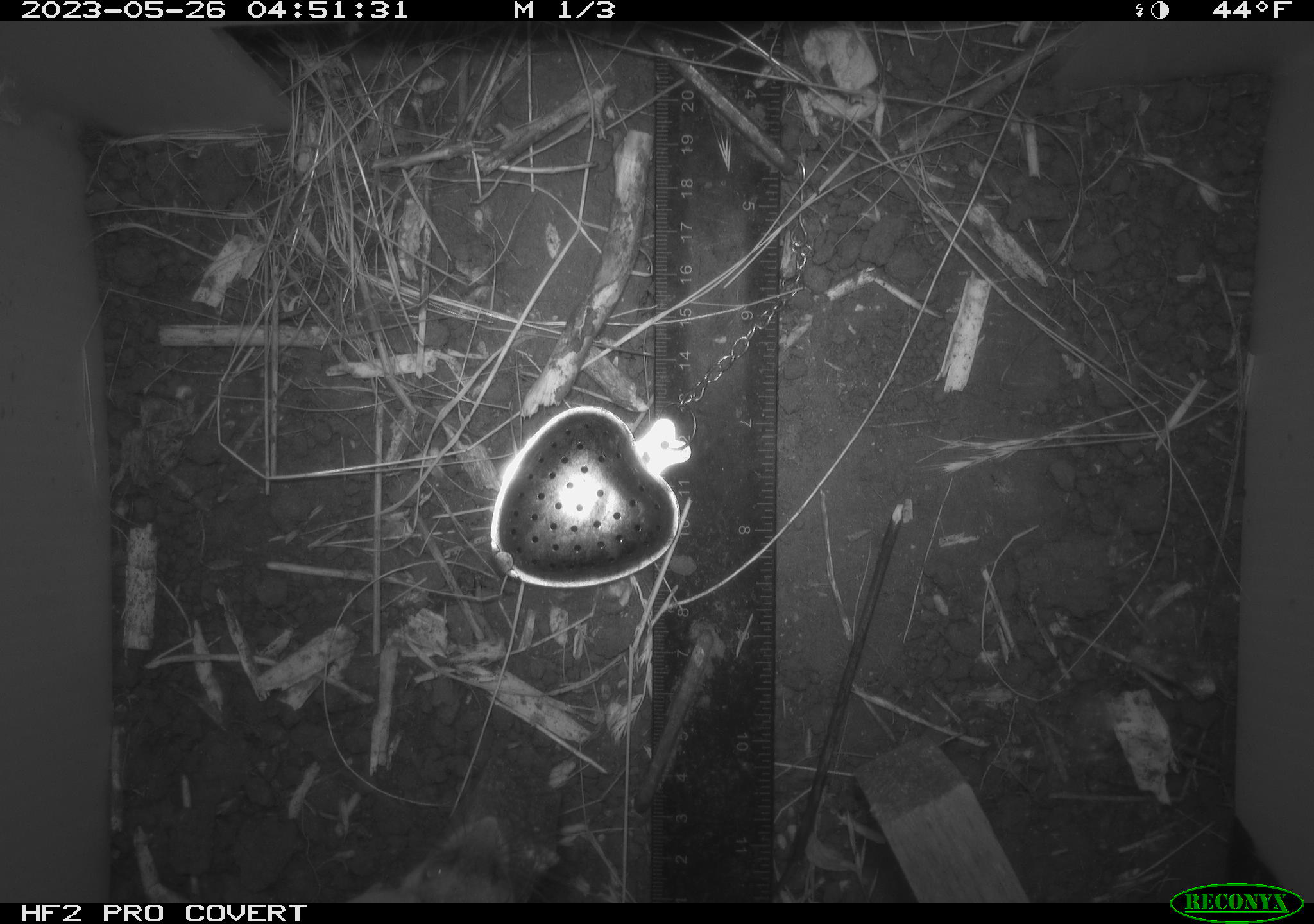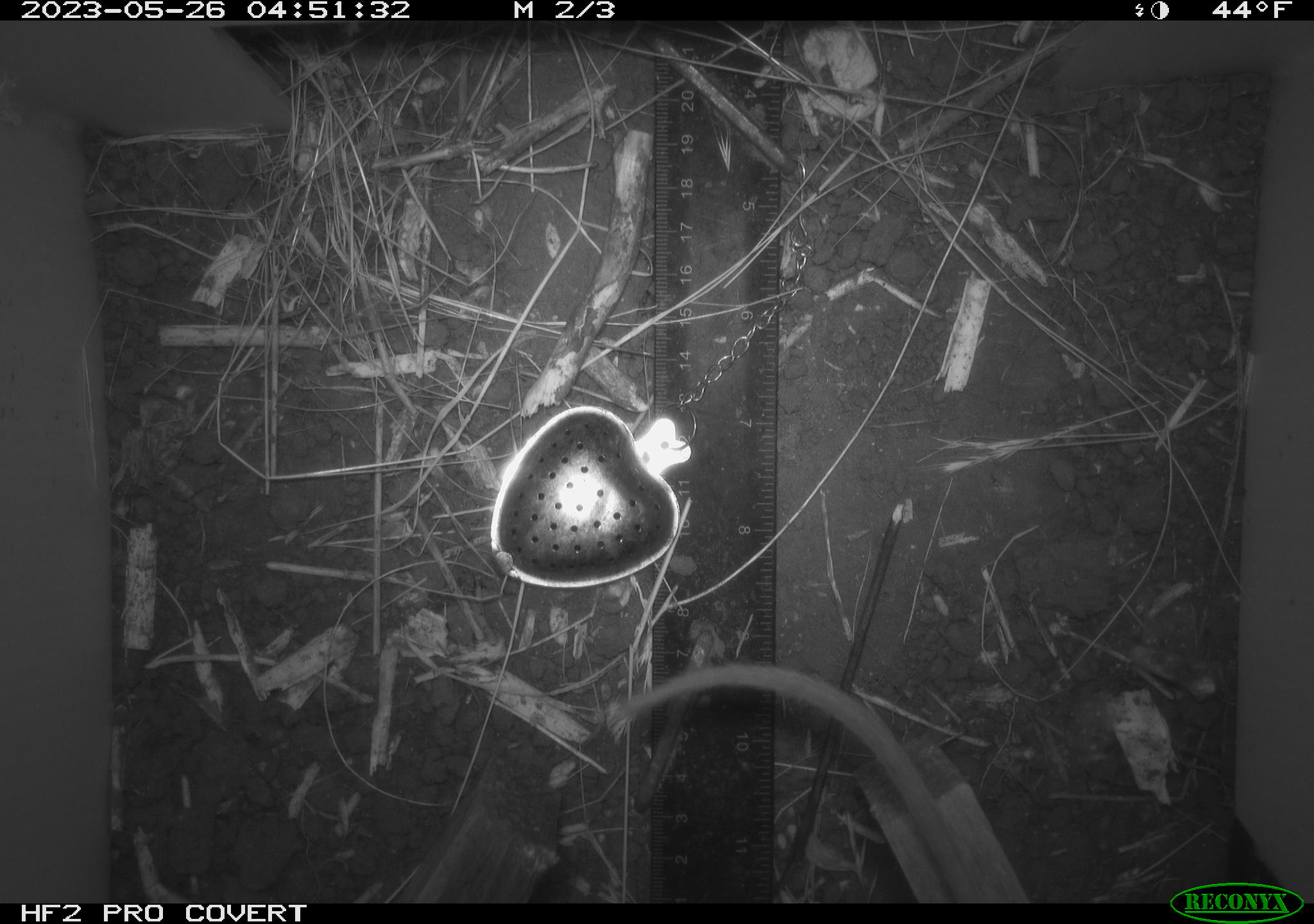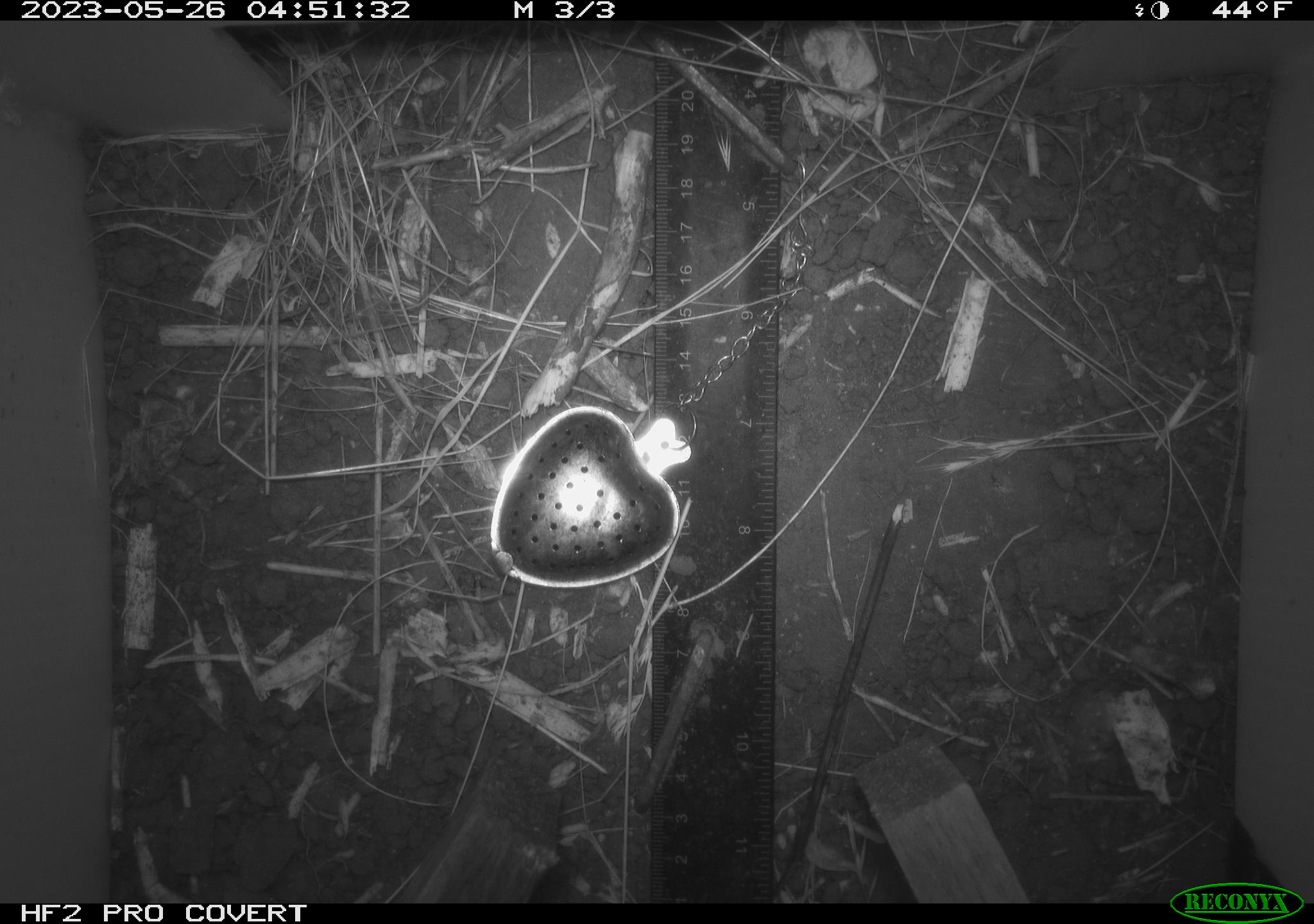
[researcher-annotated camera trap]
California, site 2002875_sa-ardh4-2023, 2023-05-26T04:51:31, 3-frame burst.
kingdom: Animalia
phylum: Chordata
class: Mammalia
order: Rodentia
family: Cricetidae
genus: Neotoma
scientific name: Neotoma fuscipes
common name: dusky-footed woodrat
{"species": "dusky-footed woodrat (Neotoma fuscipes)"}